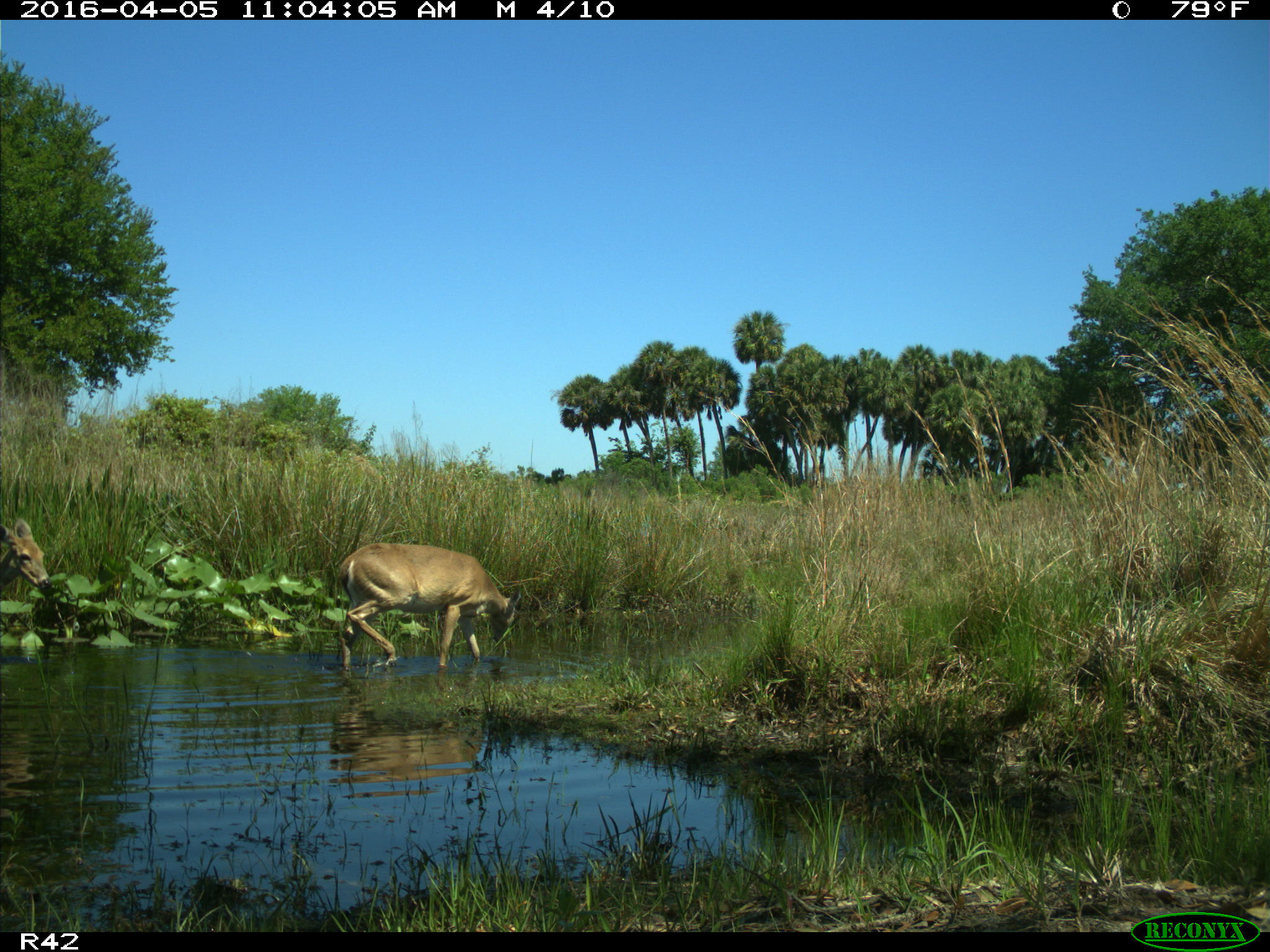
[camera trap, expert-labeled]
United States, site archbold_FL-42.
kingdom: Animalia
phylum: Chordata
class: Mammalia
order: Artiodactyla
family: Cervidae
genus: Odocoileus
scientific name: Odocoileus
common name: deer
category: unidentified deer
Unidentified deer (deer) (Odocoileus).